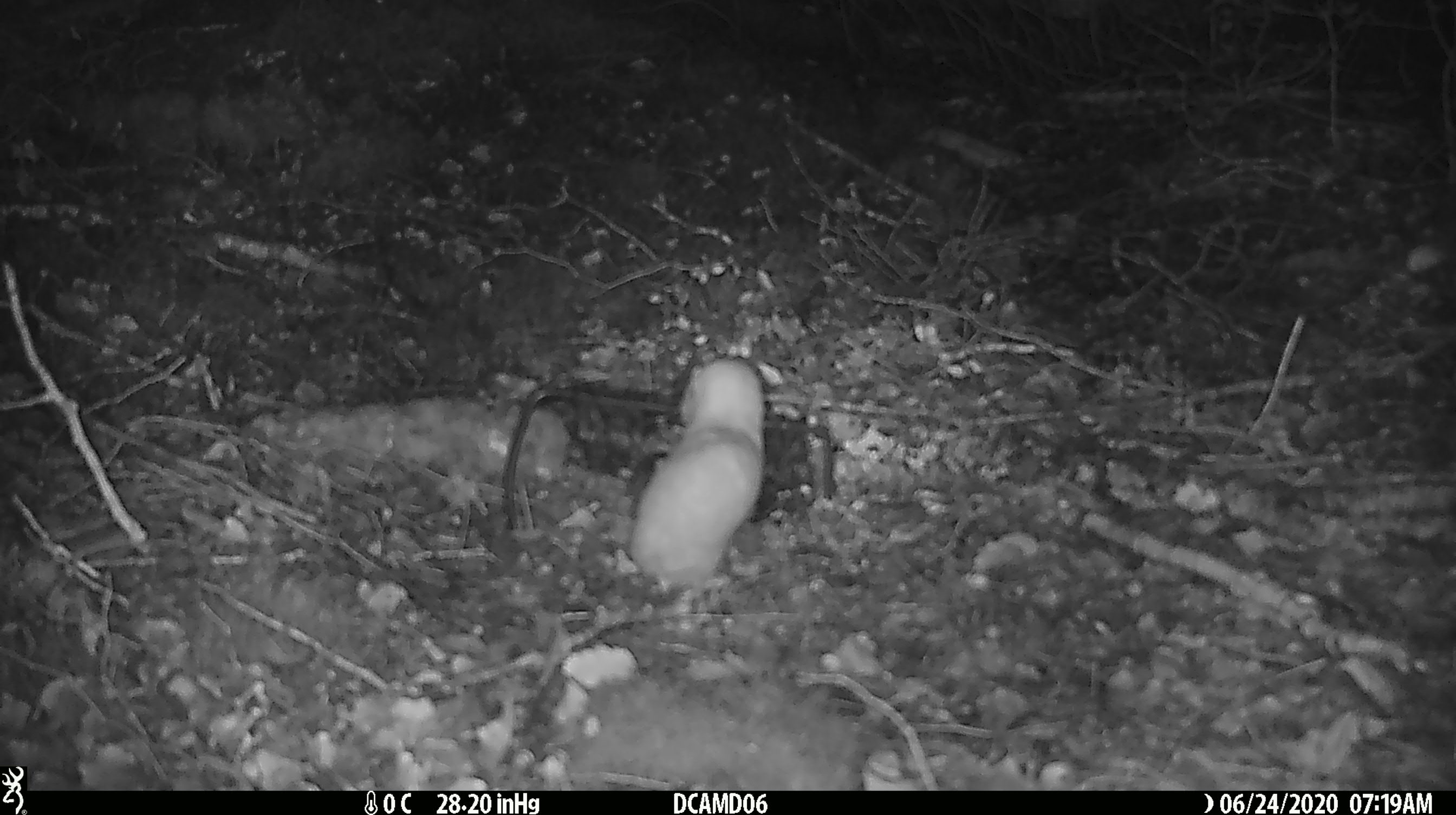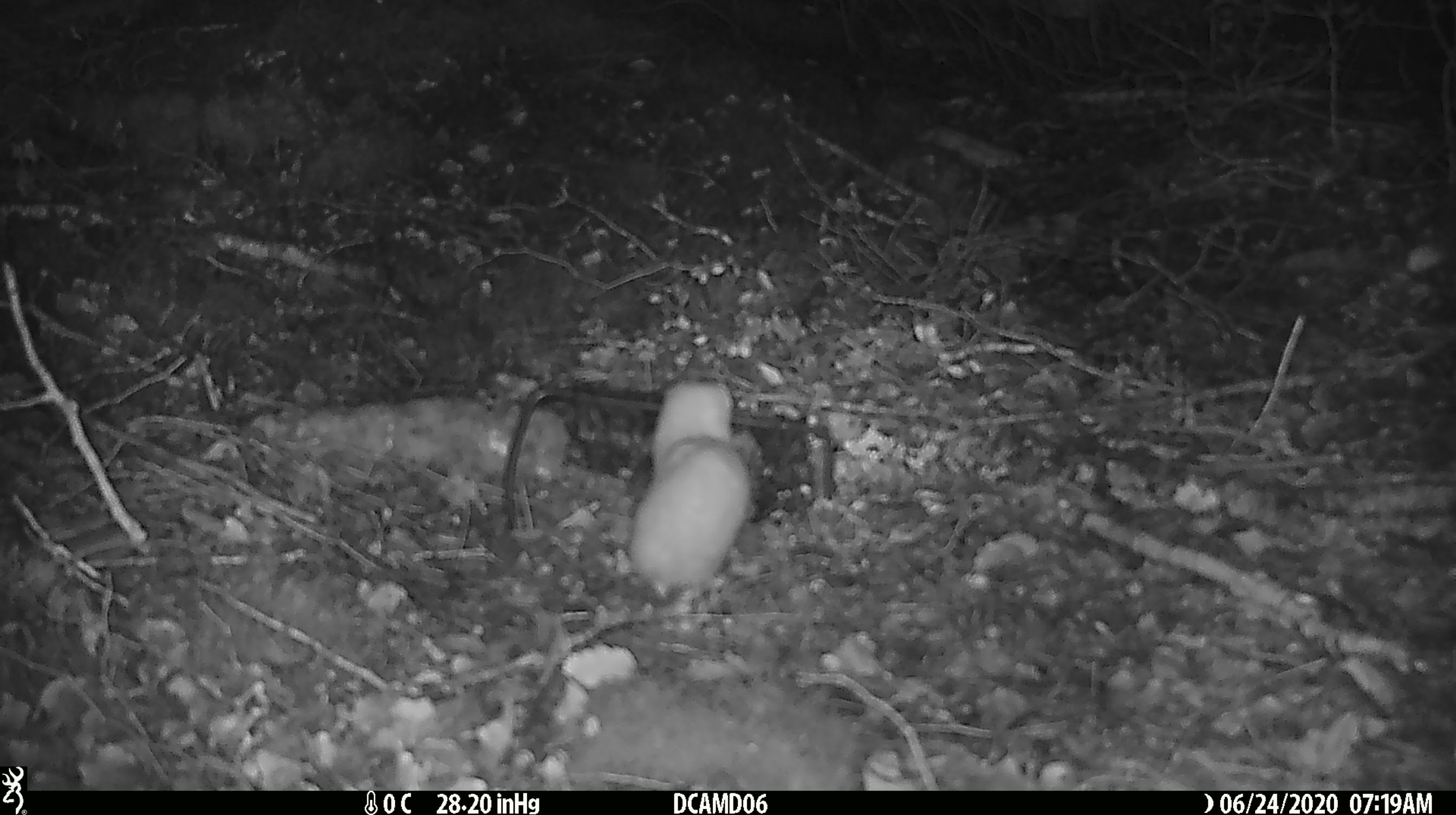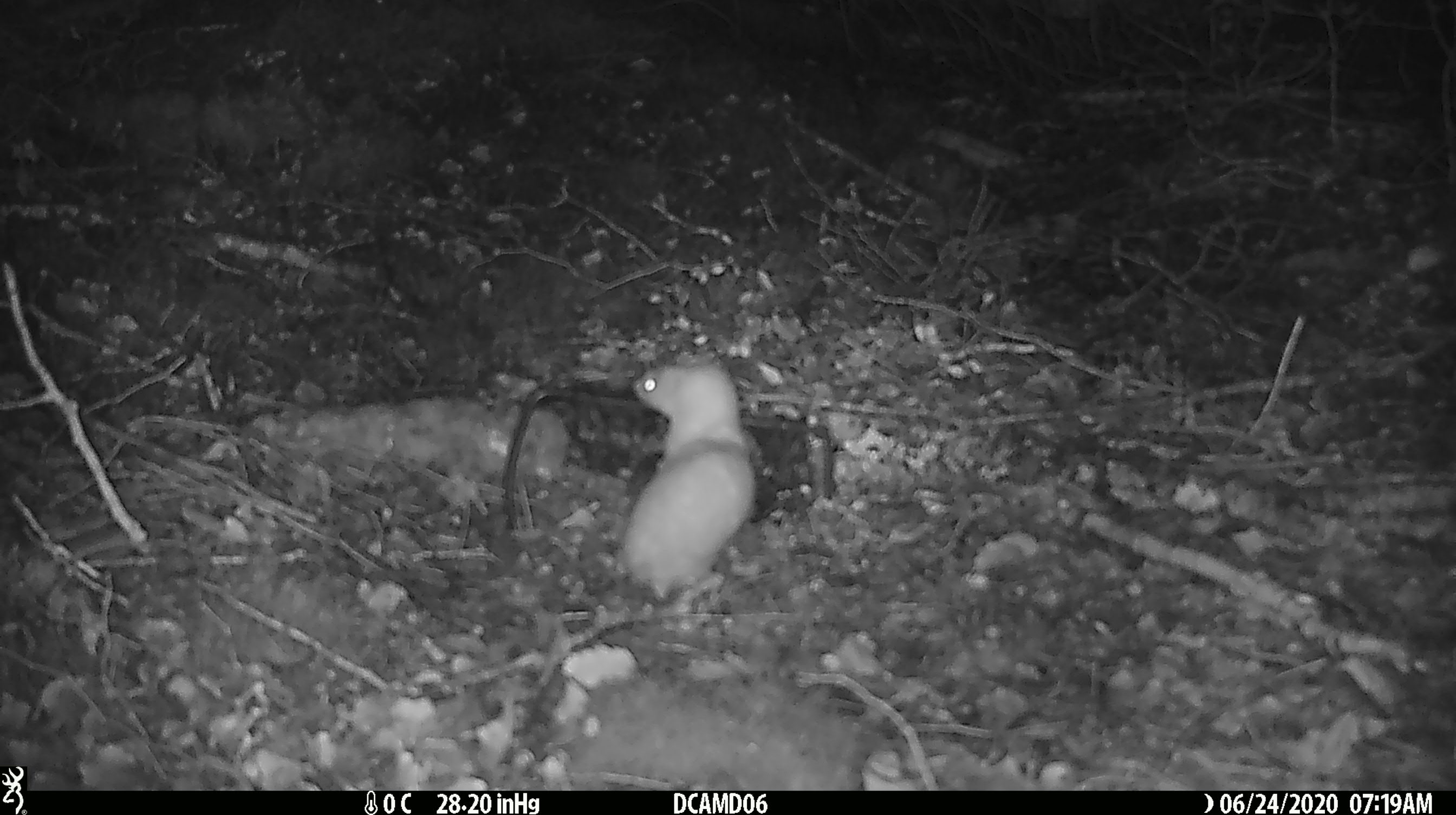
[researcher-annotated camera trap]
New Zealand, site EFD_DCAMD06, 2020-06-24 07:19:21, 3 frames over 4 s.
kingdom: Animalia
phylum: Chordata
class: Mammalia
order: Carnivora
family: Mustelidae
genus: Mustela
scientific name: Mustela nivalis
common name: least weasel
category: weasel